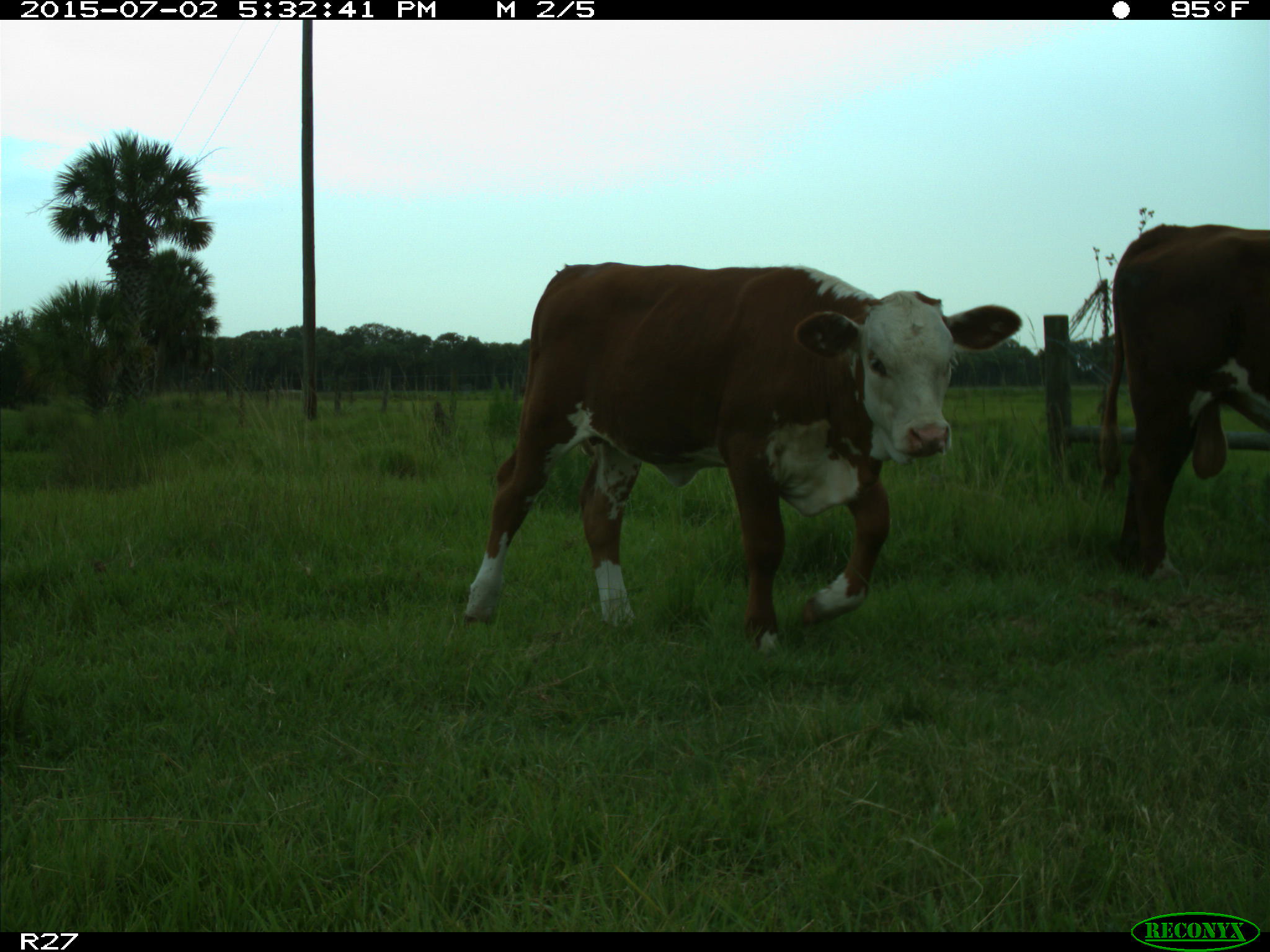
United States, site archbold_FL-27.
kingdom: Animalia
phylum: Chordata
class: Mammalia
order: Artiodactyla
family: Bovidae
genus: Bos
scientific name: Bos taurus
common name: domestic cow